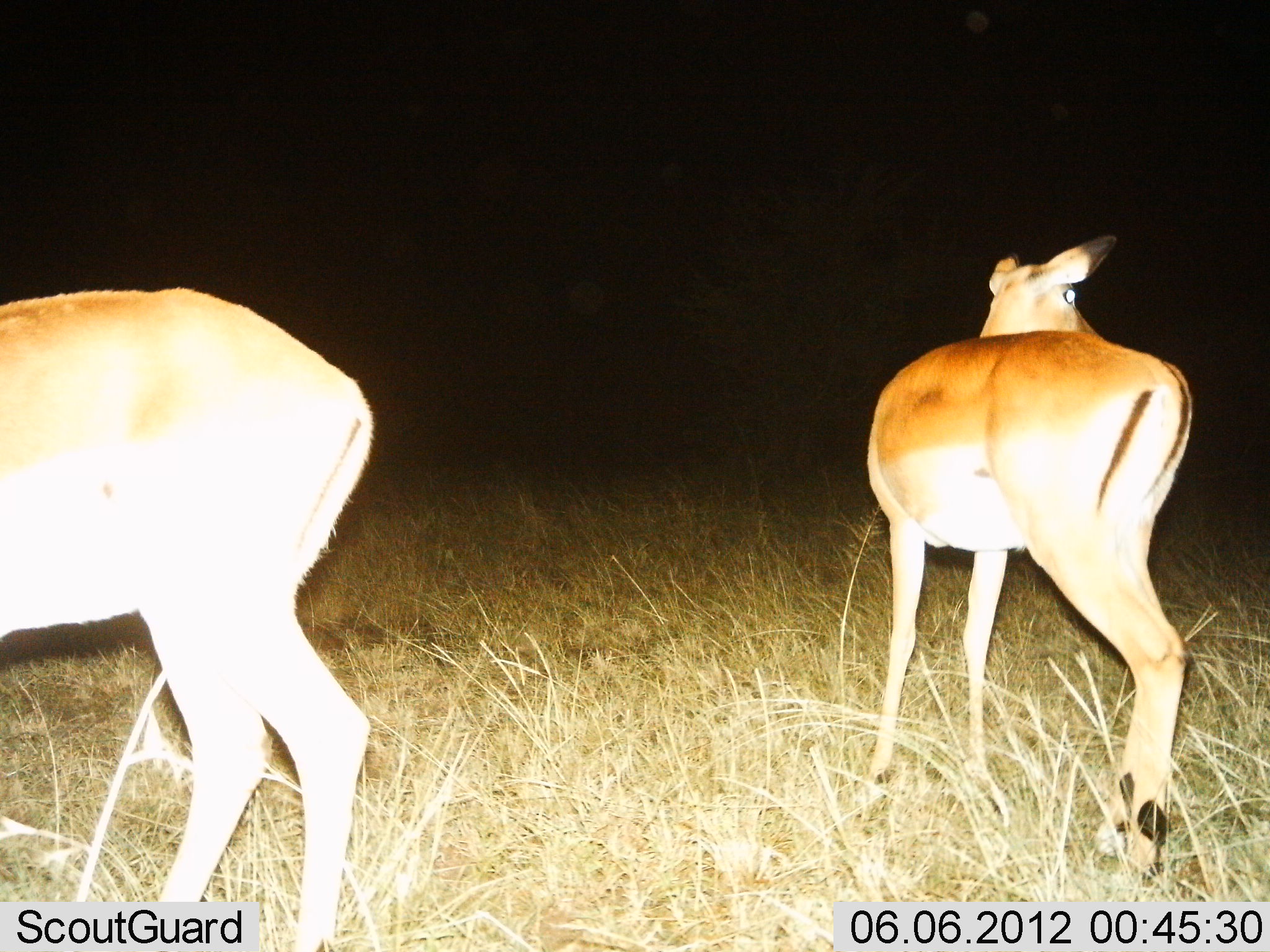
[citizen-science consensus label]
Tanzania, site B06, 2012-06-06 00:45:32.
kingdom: Animalia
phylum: Chordata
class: Mammalia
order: Artiodactyla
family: Bovidae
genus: Aepyceros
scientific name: Aepyceros melampus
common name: impala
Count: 2.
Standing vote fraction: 90%.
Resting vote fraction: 0%.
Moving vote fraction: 10%.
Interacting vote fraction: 0%.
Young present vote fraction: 0%.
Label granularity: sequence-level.